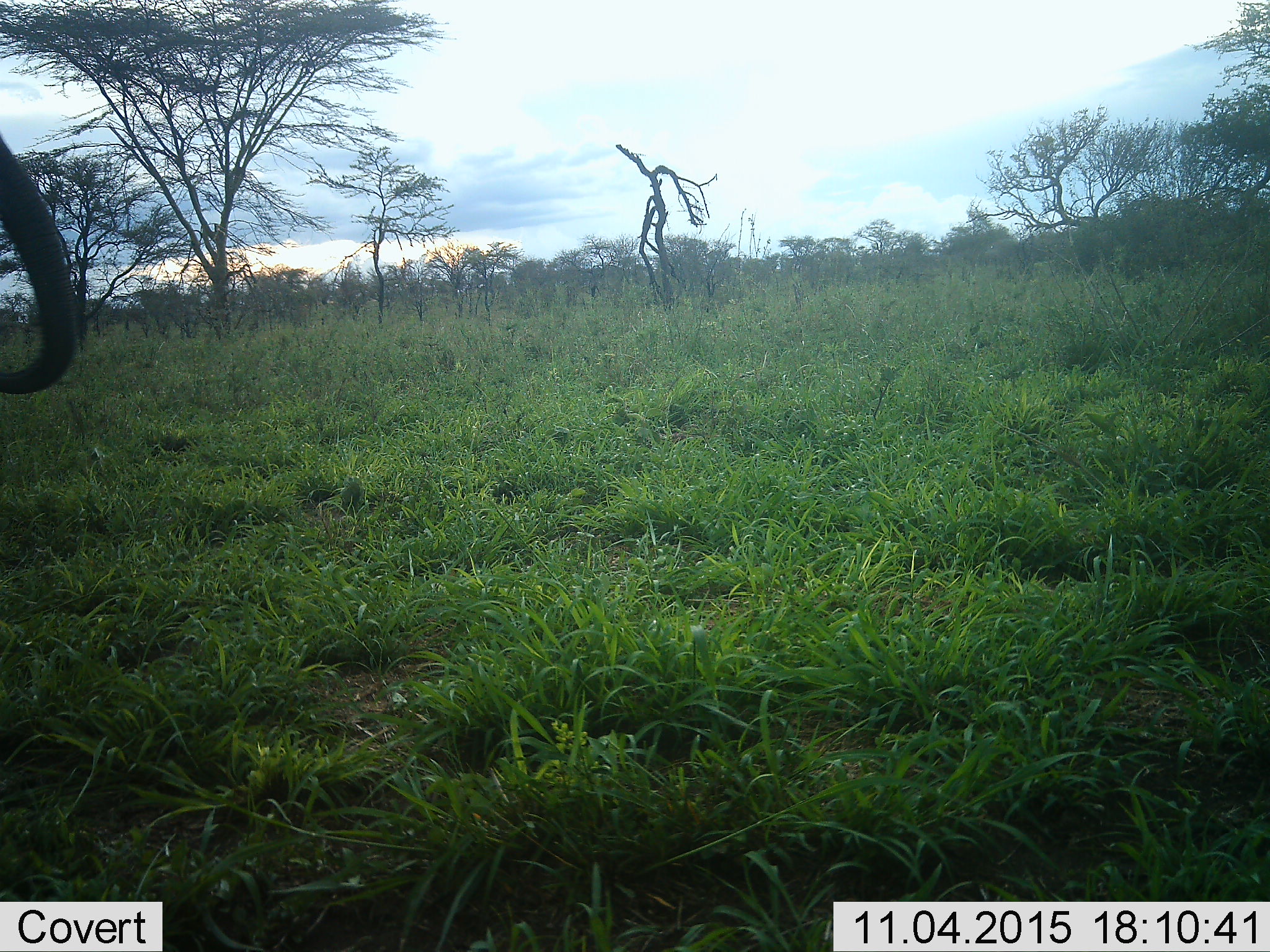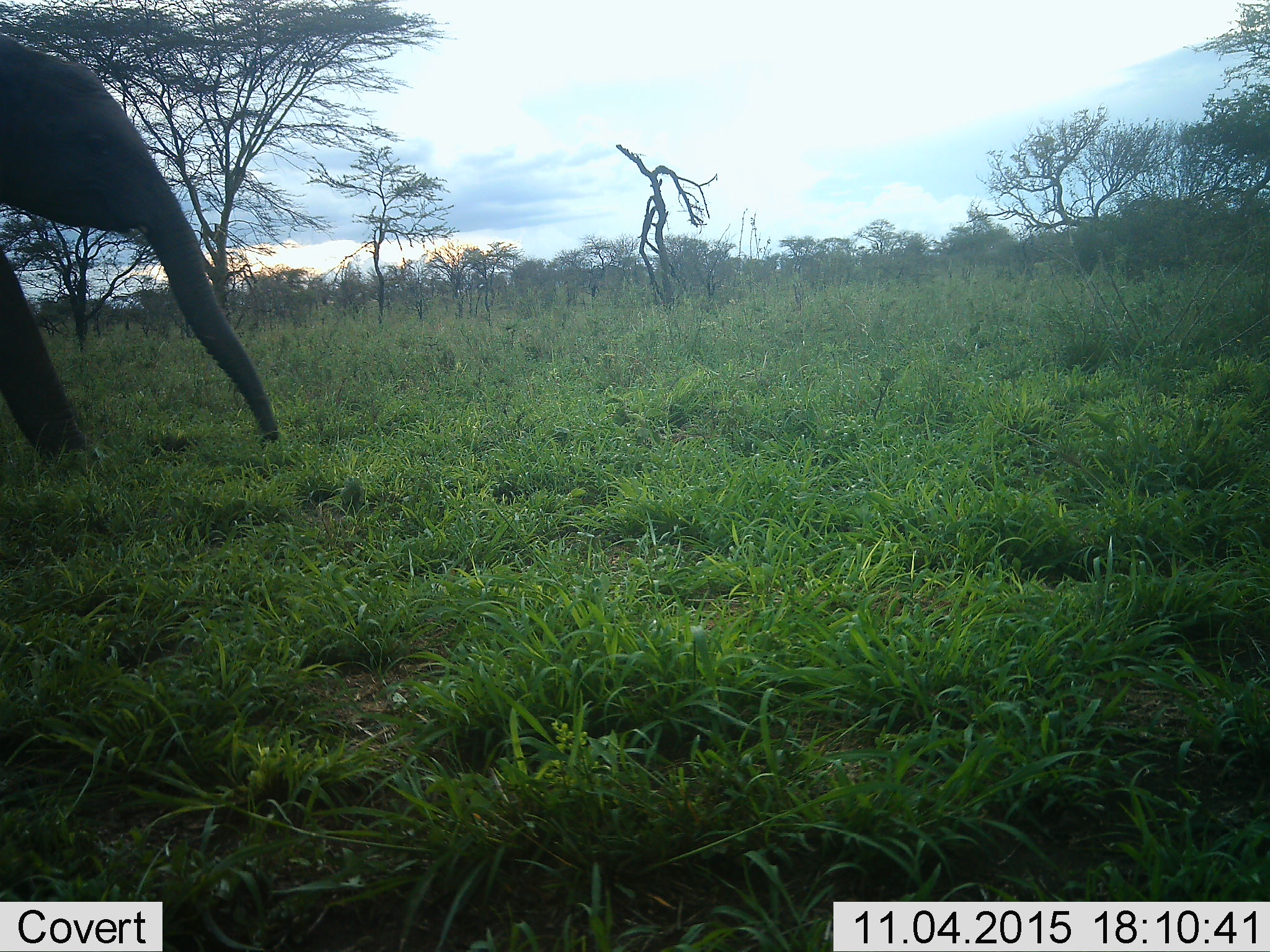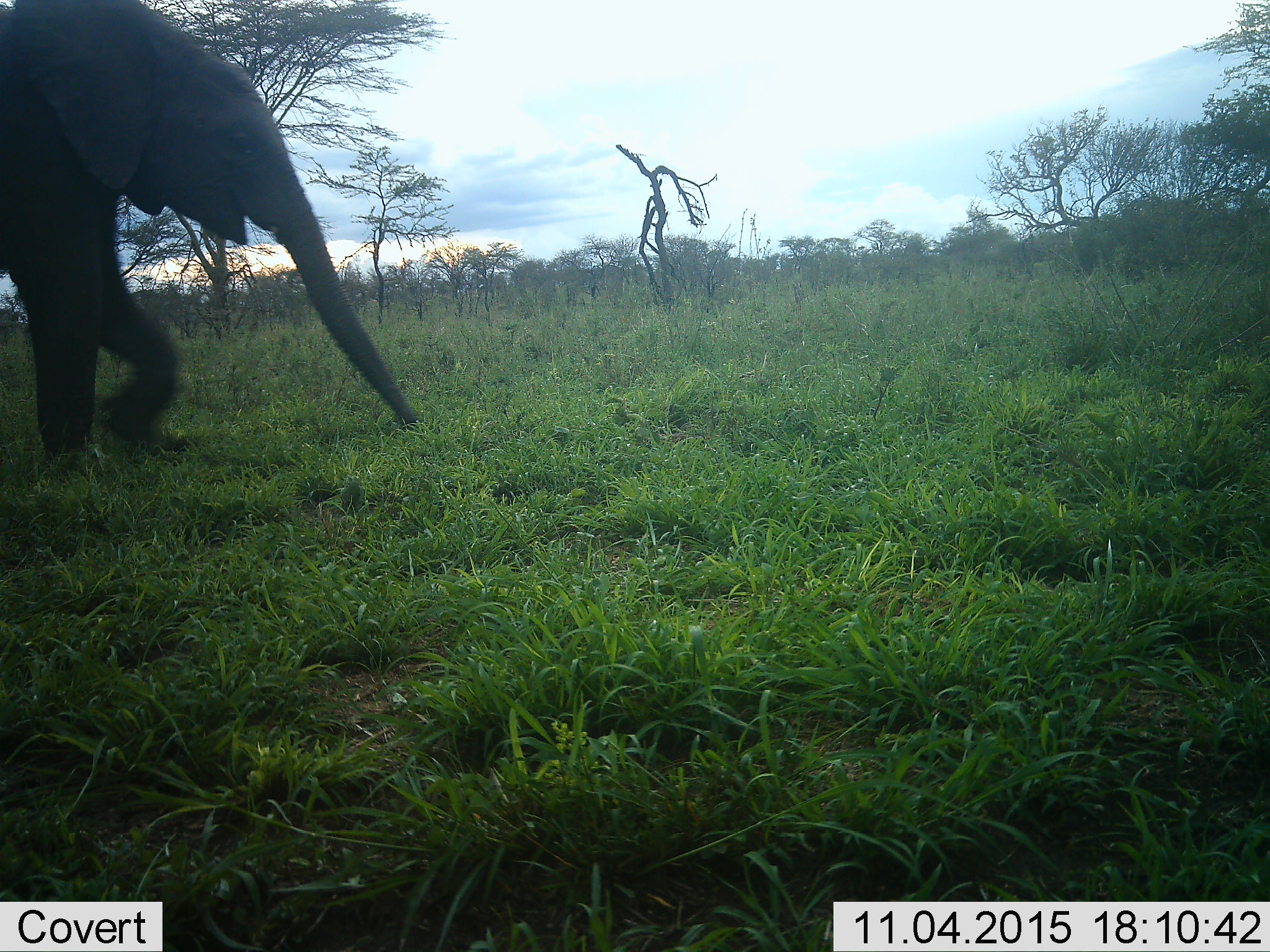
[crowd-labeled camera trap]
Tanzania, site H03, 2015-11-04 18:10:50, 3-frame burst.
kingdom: Animalia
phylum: Chordata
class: Mammalia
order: Proboscidea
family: Elephantidae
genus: Loxodonta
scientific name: Loxodonta africana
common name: african bush elephant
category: elephant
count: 1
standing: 0%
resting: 0%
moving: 100%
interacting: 0%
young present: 40%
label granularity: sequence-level